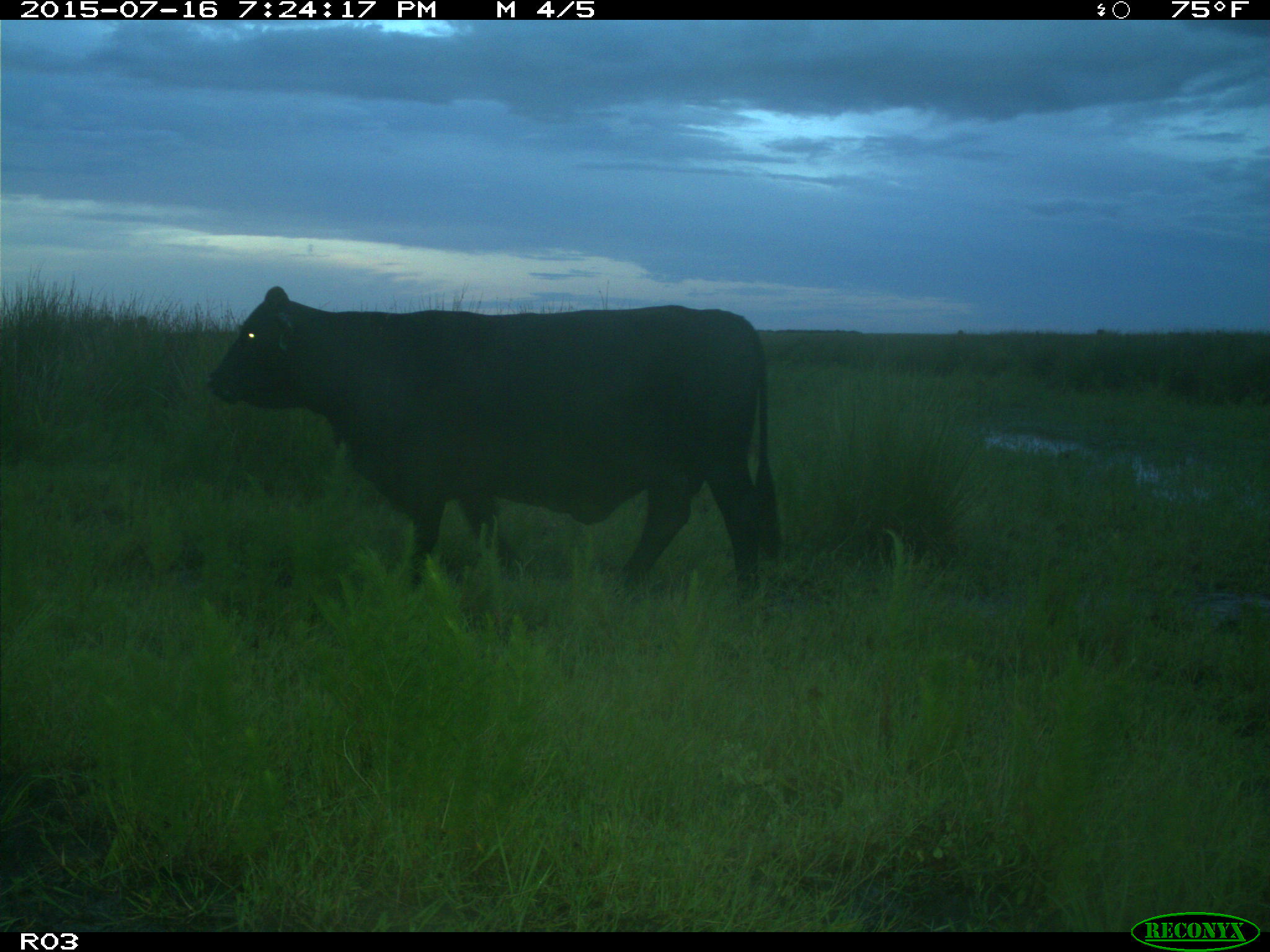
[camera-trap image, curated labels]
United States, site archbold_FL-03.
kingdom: Animalia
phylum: Chordata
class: Mammalia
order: Artiodactyla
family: Bovidae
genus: Bos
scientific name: Bos taurus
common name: domestic cow